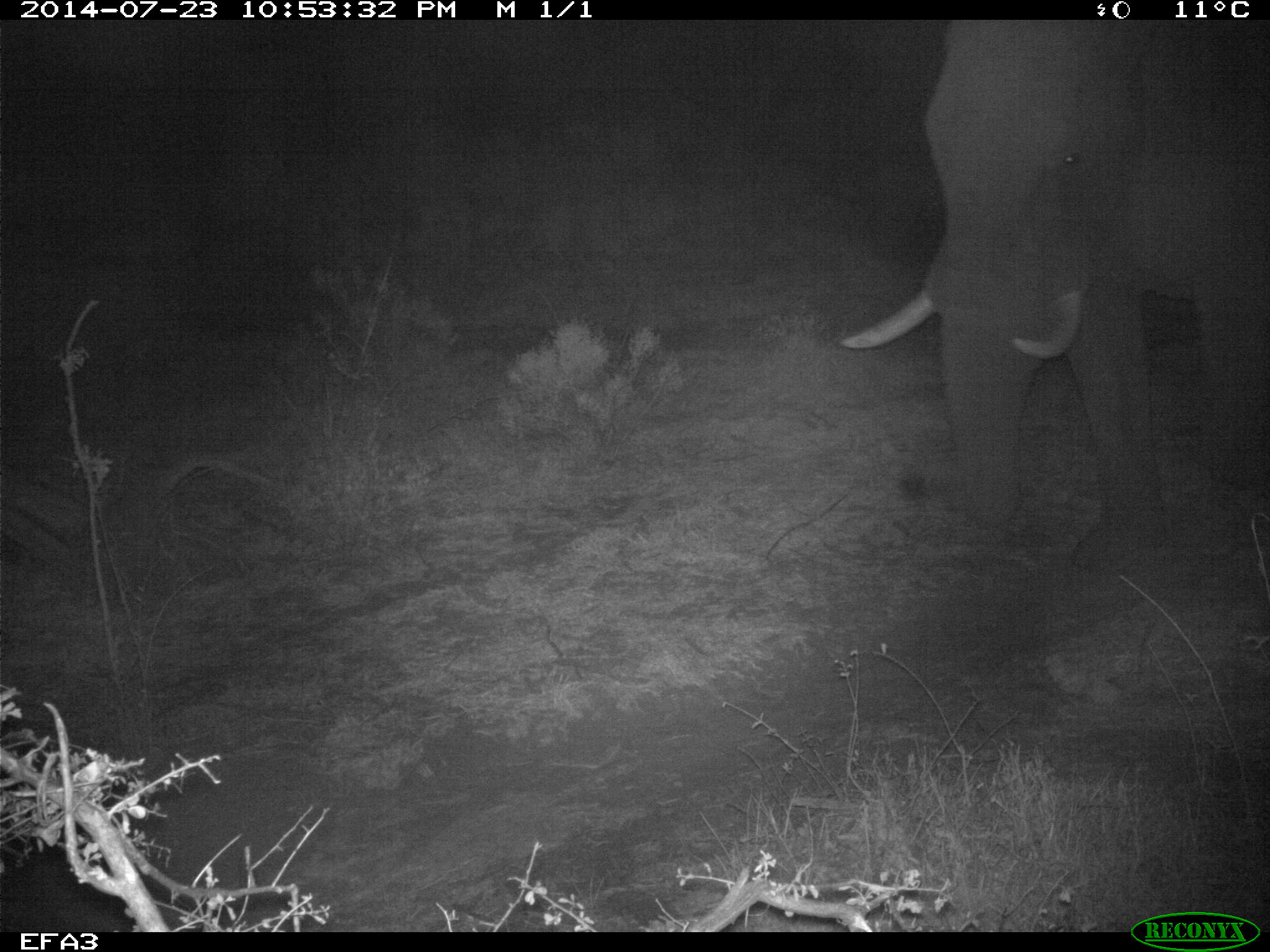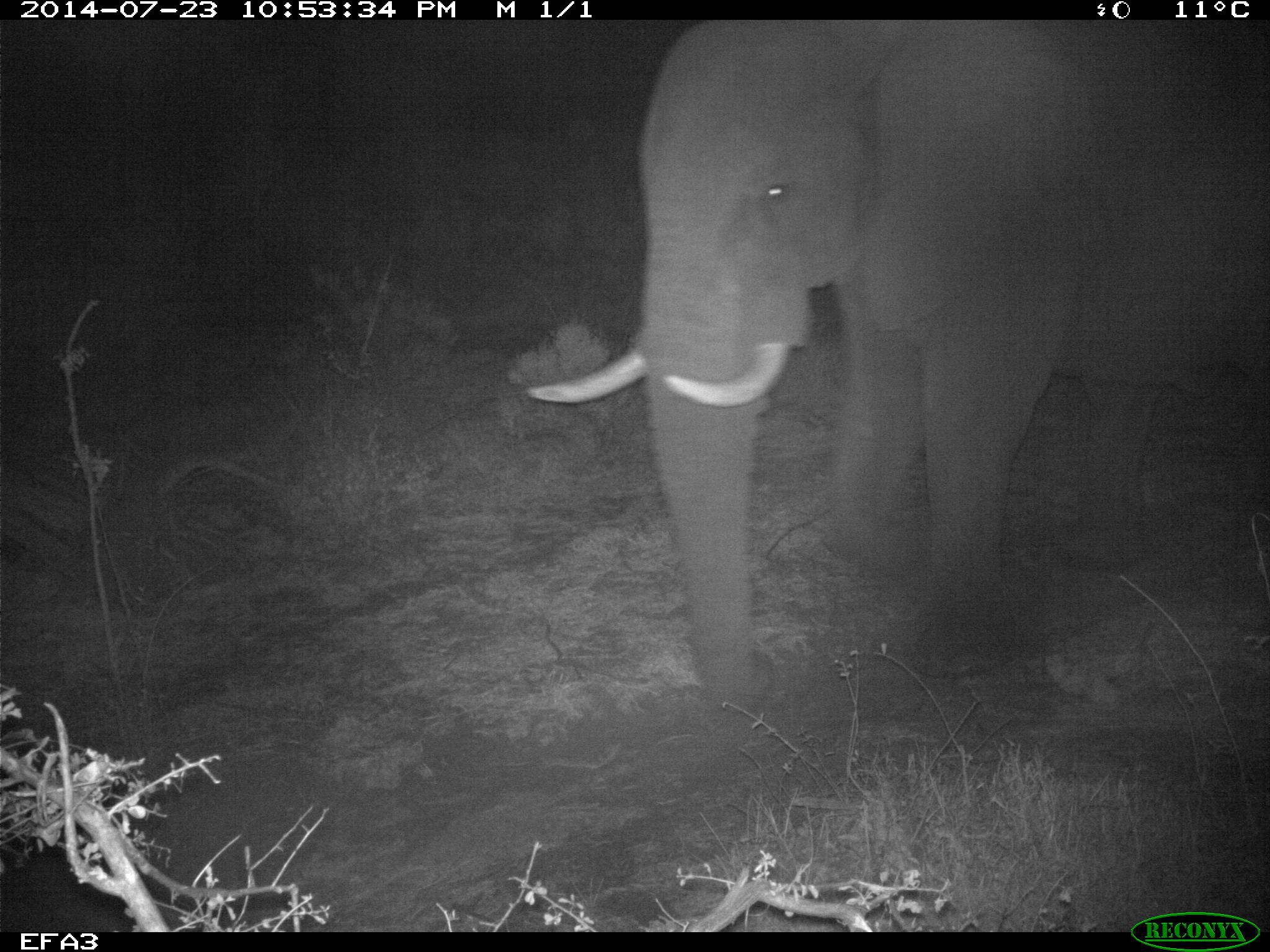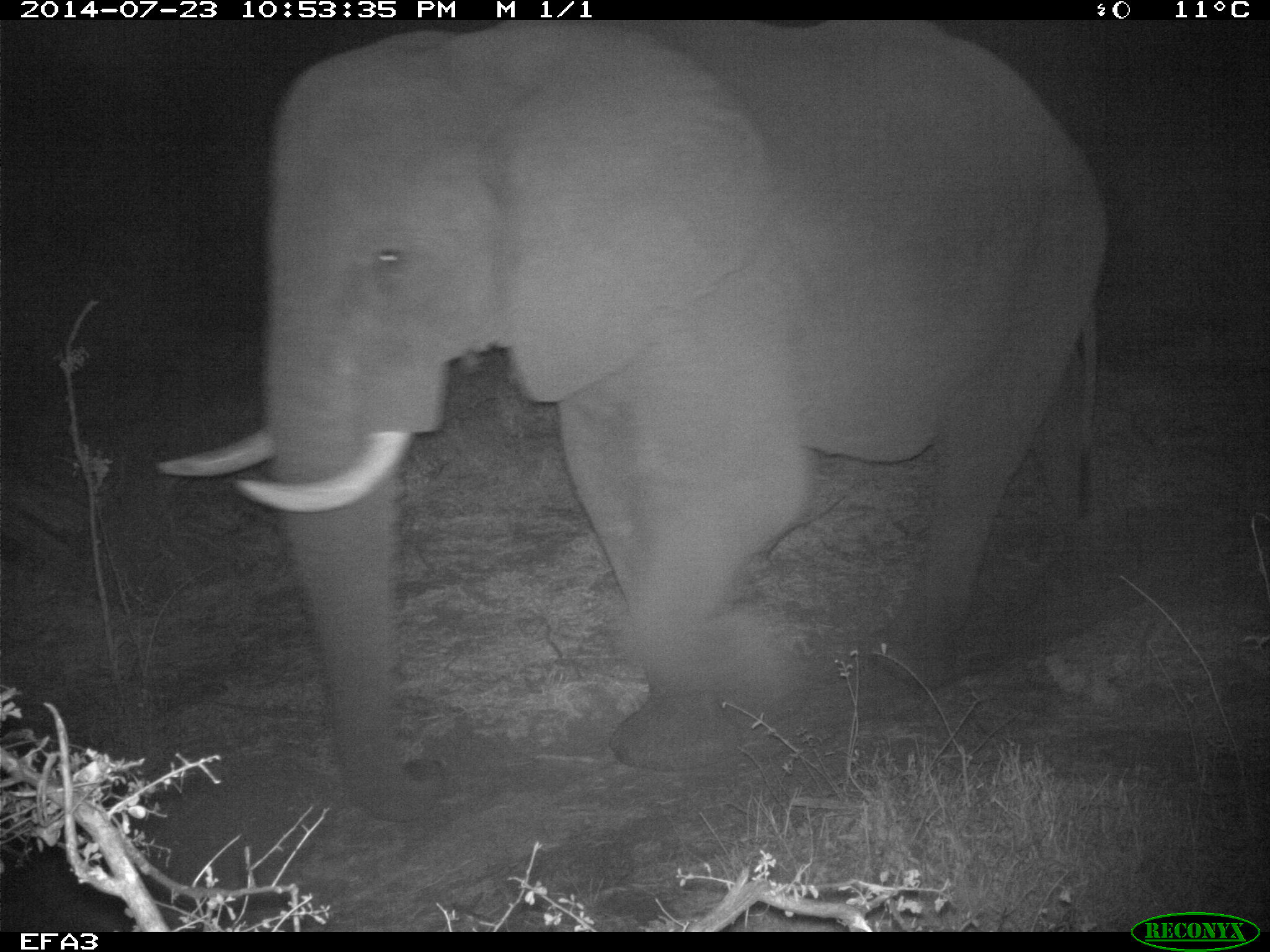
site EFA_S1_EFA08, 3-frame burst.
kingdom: Animalia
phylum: Chordata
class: Mammalia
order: Proboscidea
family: Elephantidae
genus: Loxodonta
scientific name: Loxodonta africana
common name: african bush elephant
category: elephant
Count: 1.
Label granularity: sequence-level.